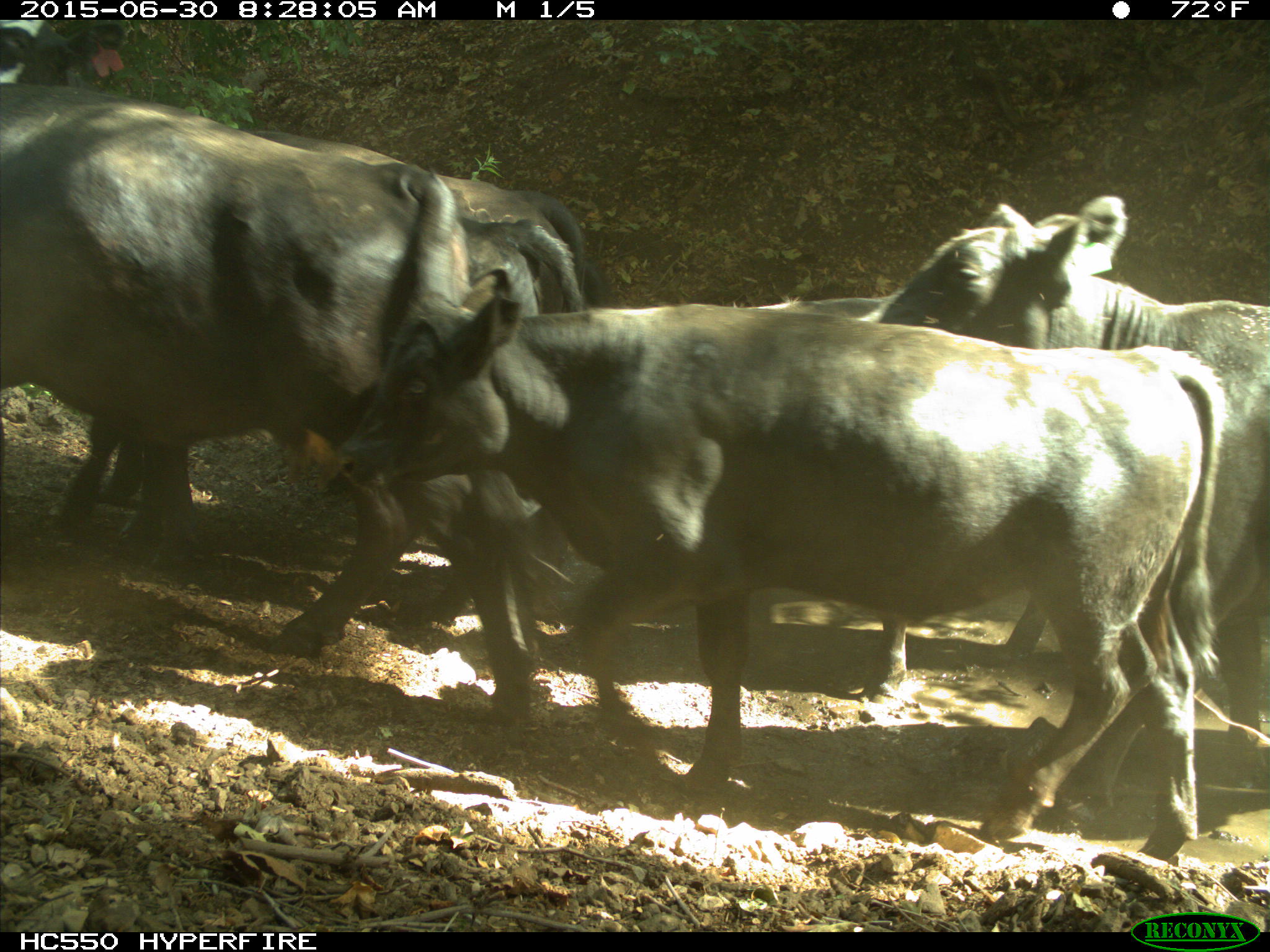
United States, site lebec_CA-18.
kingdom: Animalia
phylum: Chordata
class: Mammalia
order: Artiodactyla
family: Bovidae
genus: Bos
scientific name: Bos taurus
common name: domestic cow